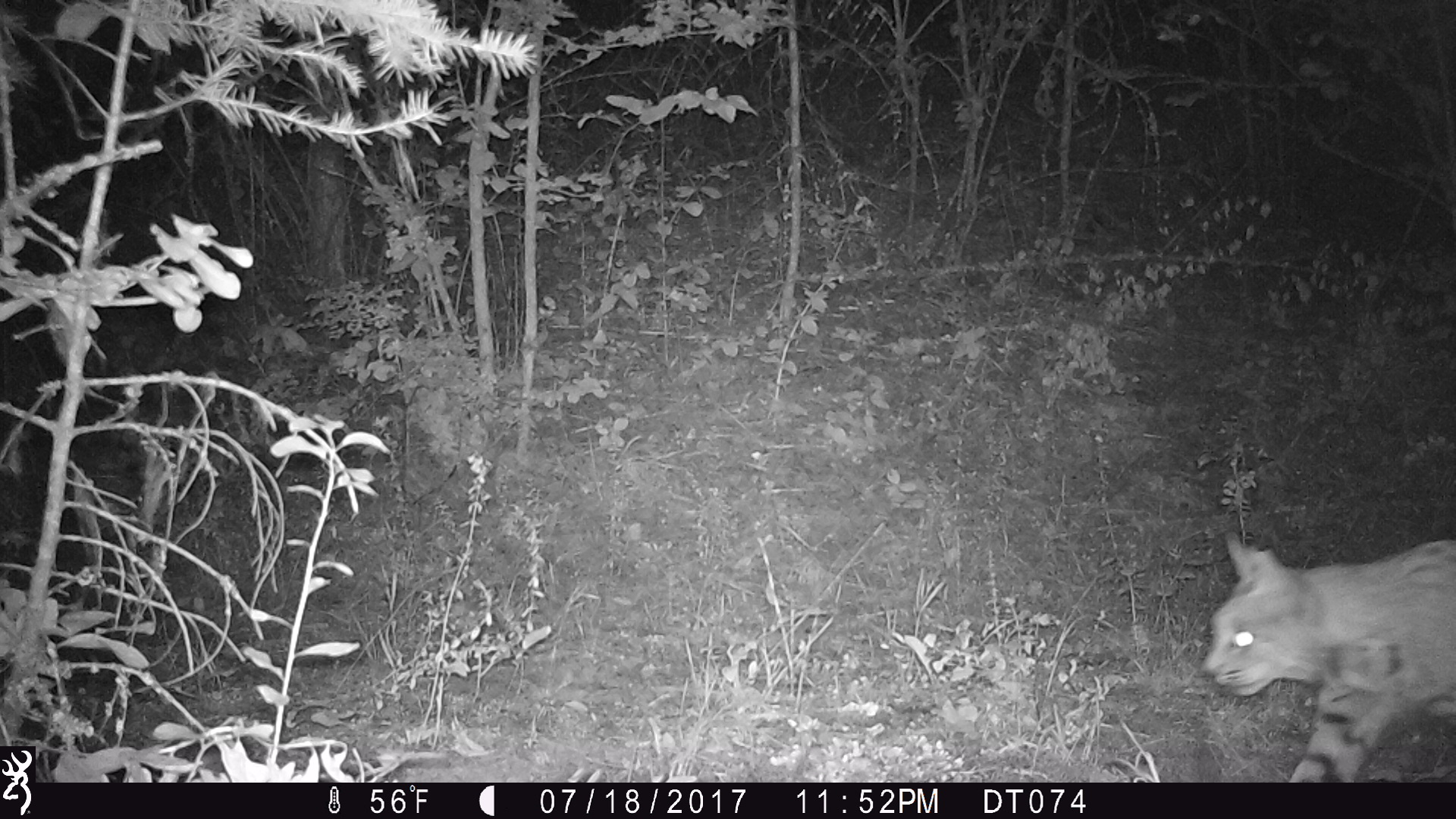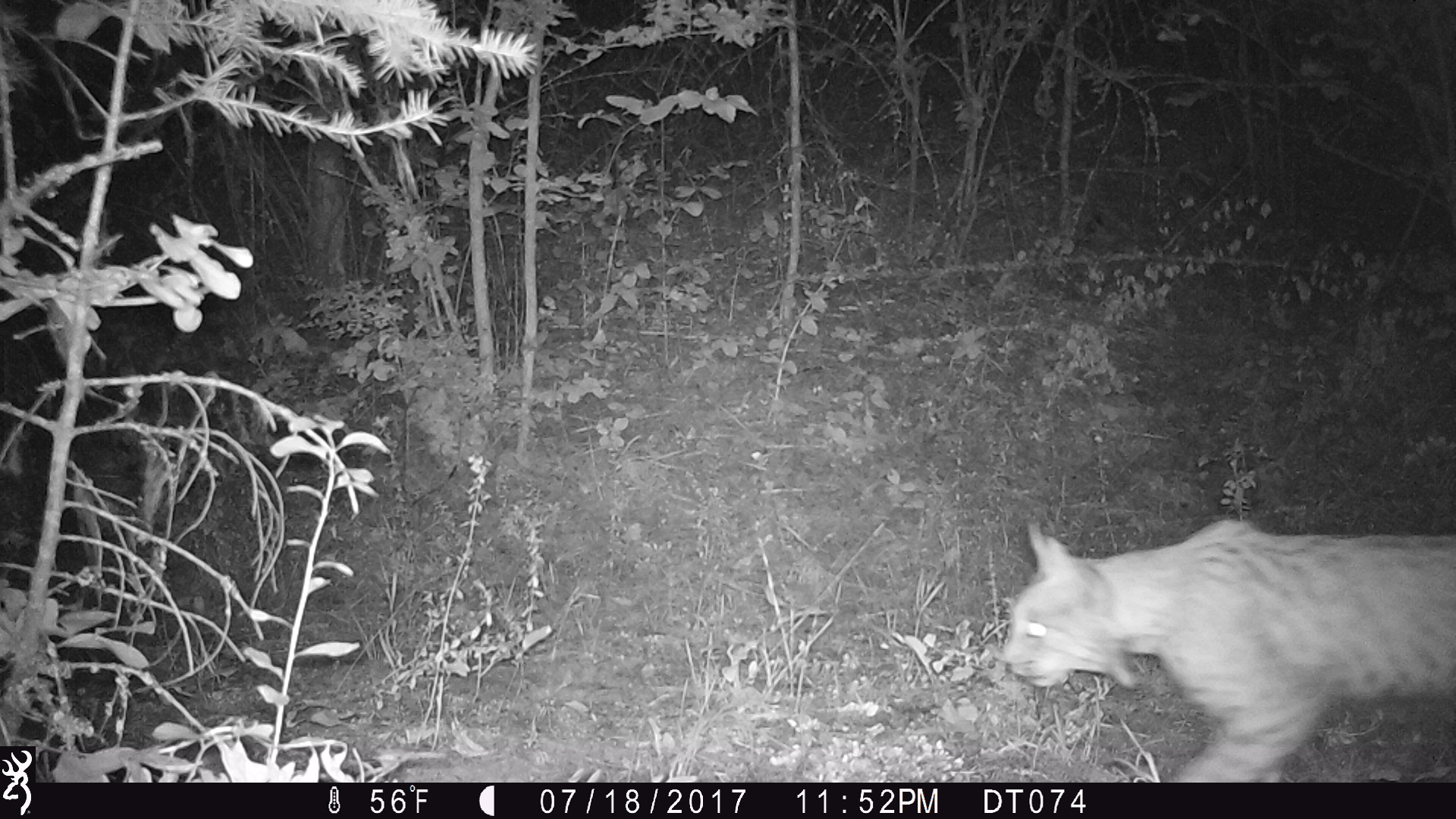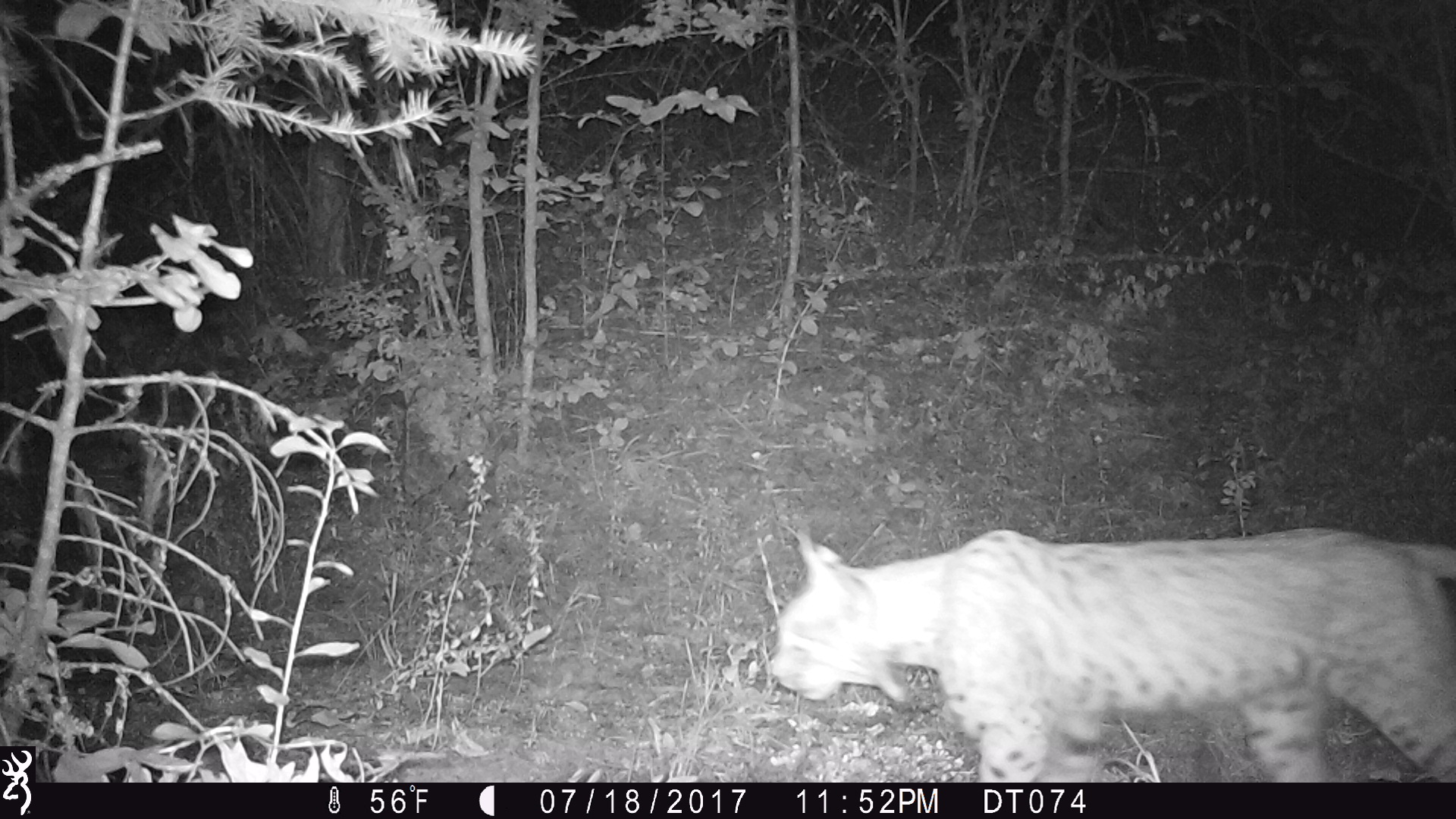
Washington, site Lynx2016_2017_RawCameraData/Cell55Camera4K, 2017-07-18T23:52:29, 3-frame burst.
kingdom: Animalia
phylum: Chordata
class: Mammalia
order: Carnivora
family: Felidae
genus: Lynx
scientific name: Lynx rufus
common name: bobcat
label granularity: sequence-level